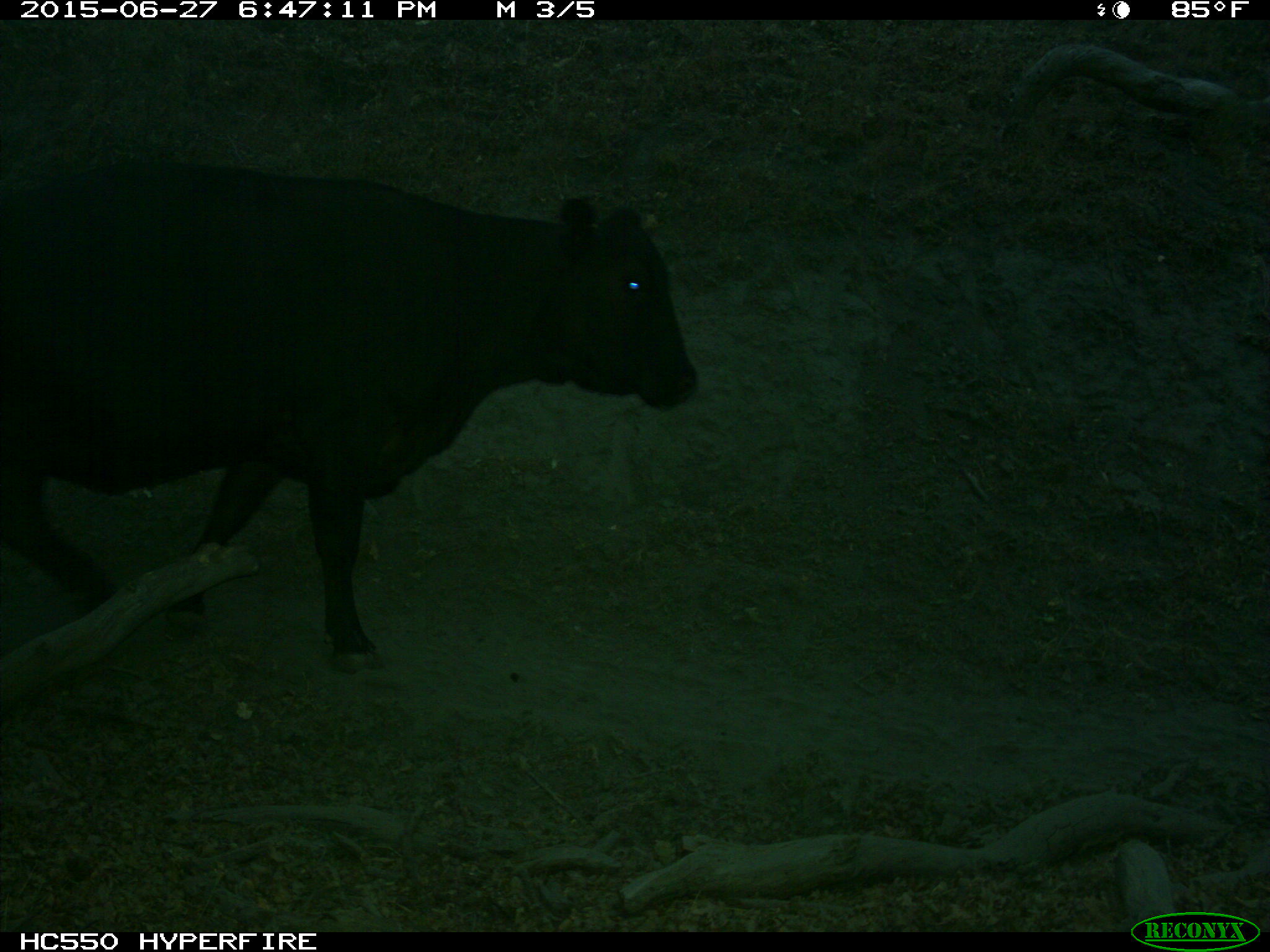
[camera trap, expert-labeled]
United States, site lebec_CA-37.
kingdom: Animalia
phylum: Chordata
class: Mammalia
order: Artiodactyla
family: Bovidae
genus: Bos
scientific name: Bos taurus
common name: domestic cow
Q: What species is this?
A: Bos taurus (domestic cow).